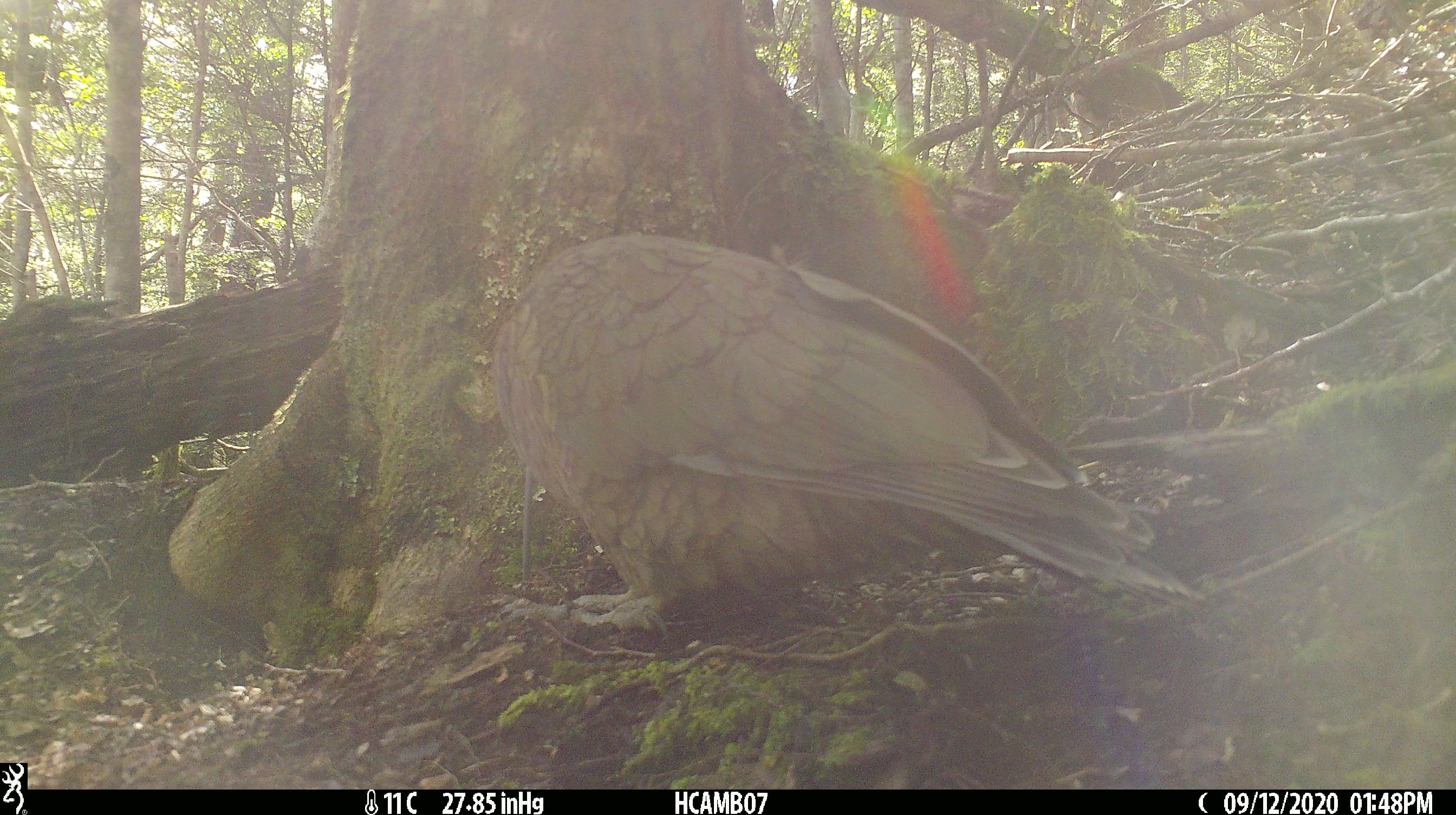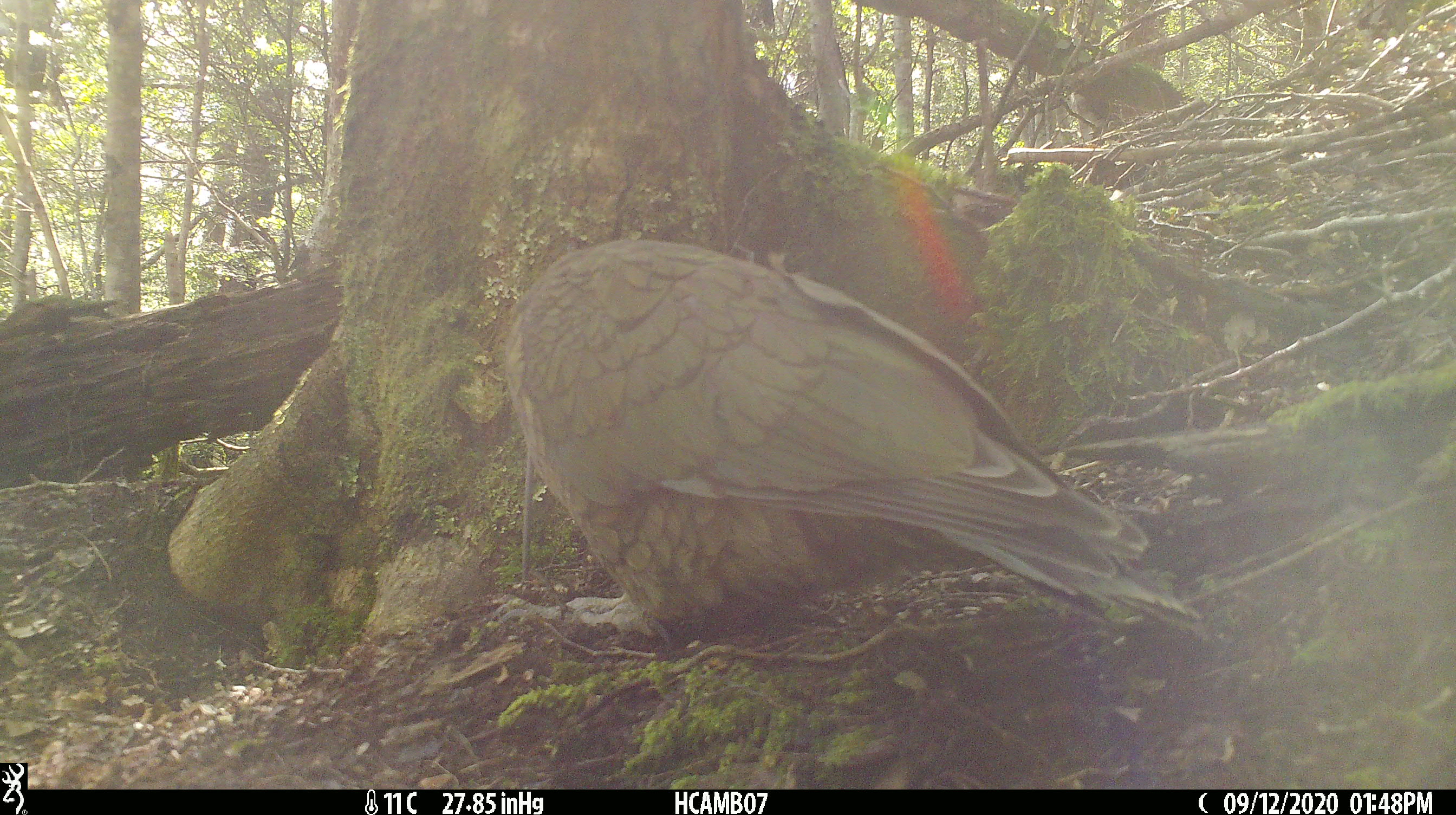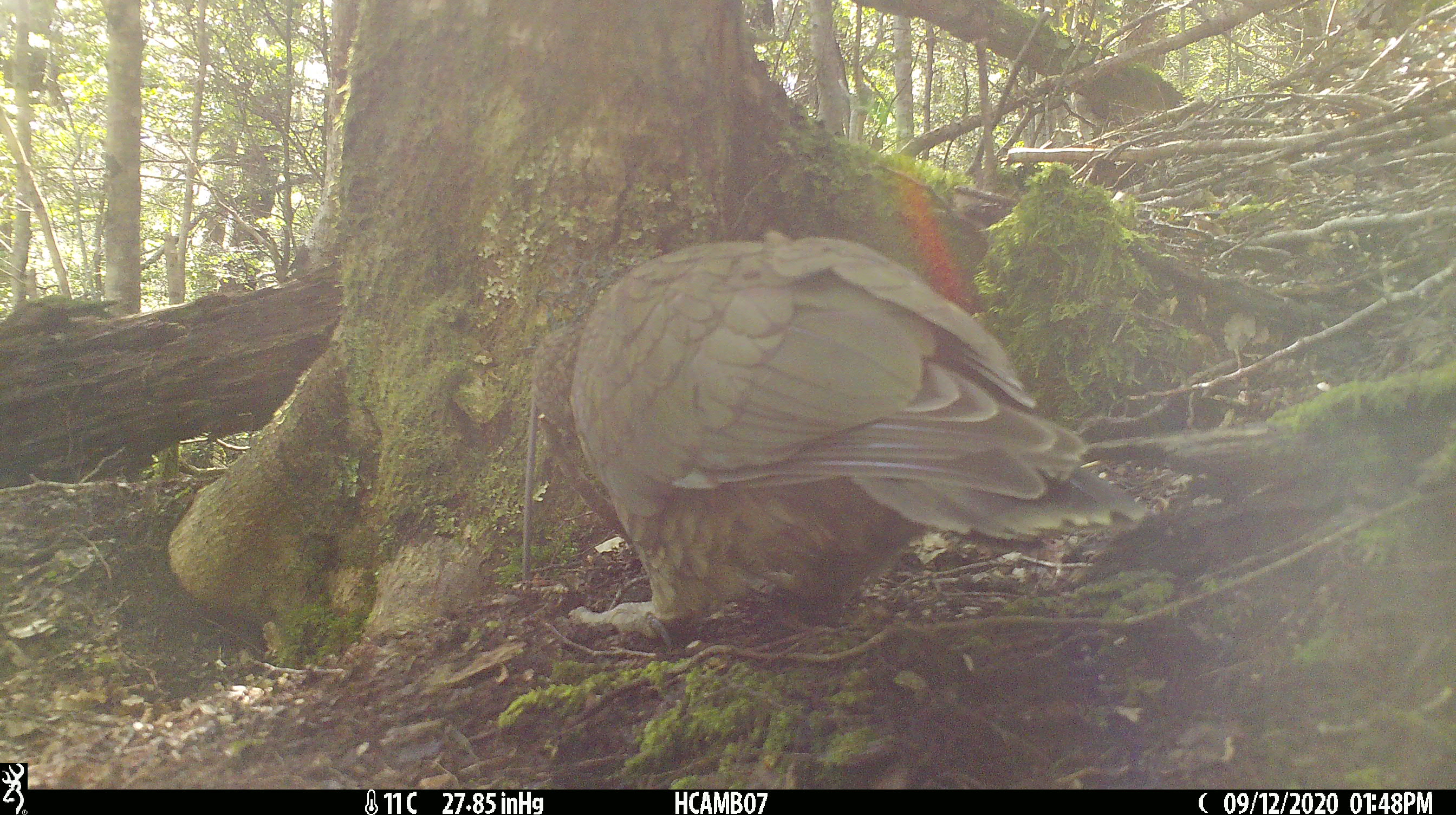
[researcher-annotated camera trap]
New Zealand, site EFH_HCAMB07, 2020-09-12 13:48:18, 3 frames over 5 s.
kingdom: Animalia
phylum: Chordata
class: Aves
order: Psittaciformes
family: Strigopidae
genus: Nestor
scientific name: Nestor notabilis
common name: kea